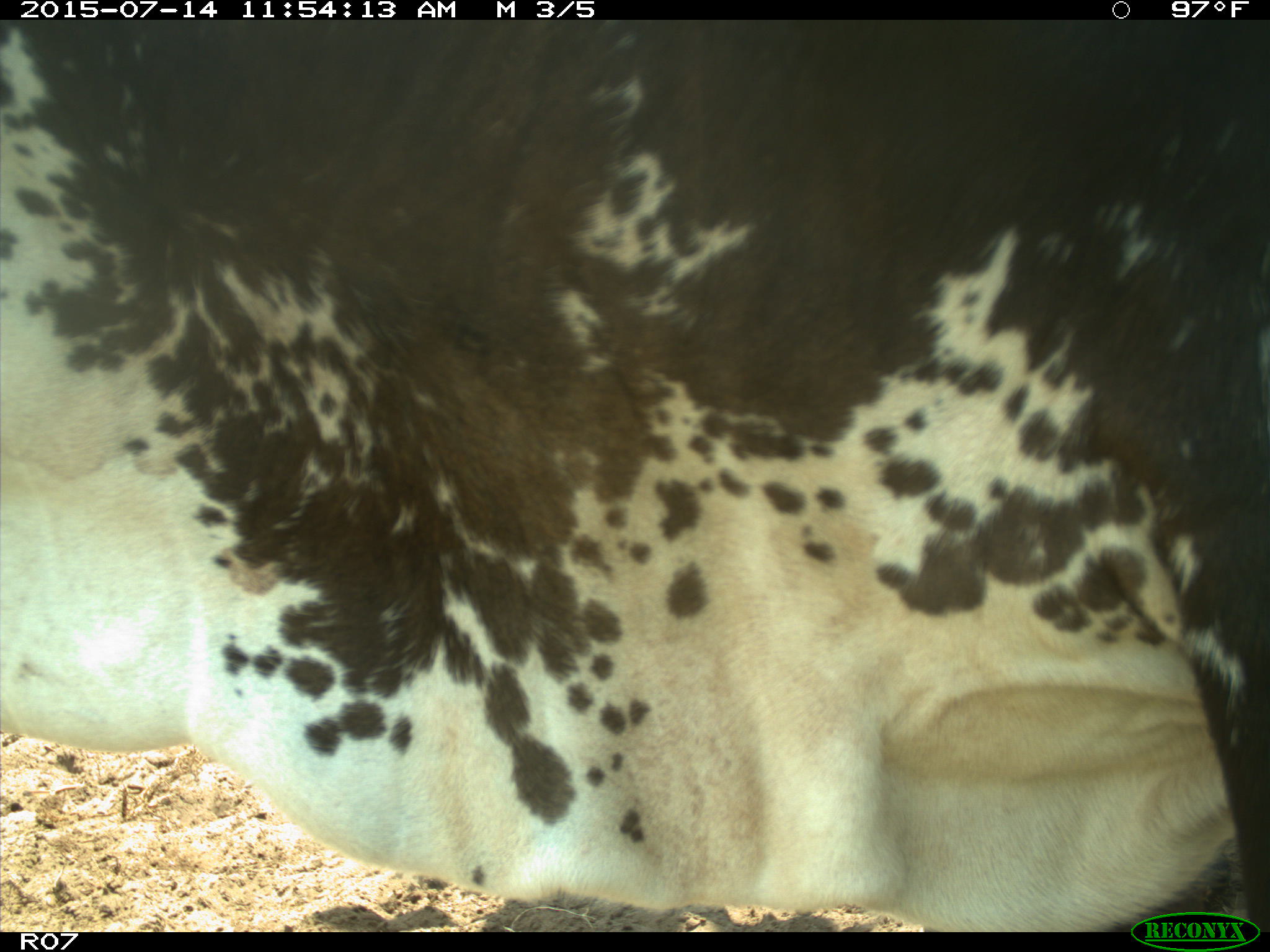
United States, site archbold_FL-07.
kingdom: Animalia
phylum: Chordata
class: Mammalia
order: Artiodactyla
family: Bovidae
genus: Bos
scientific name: Bos taurus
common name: domestic cow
Bos taurus (domestic cow).